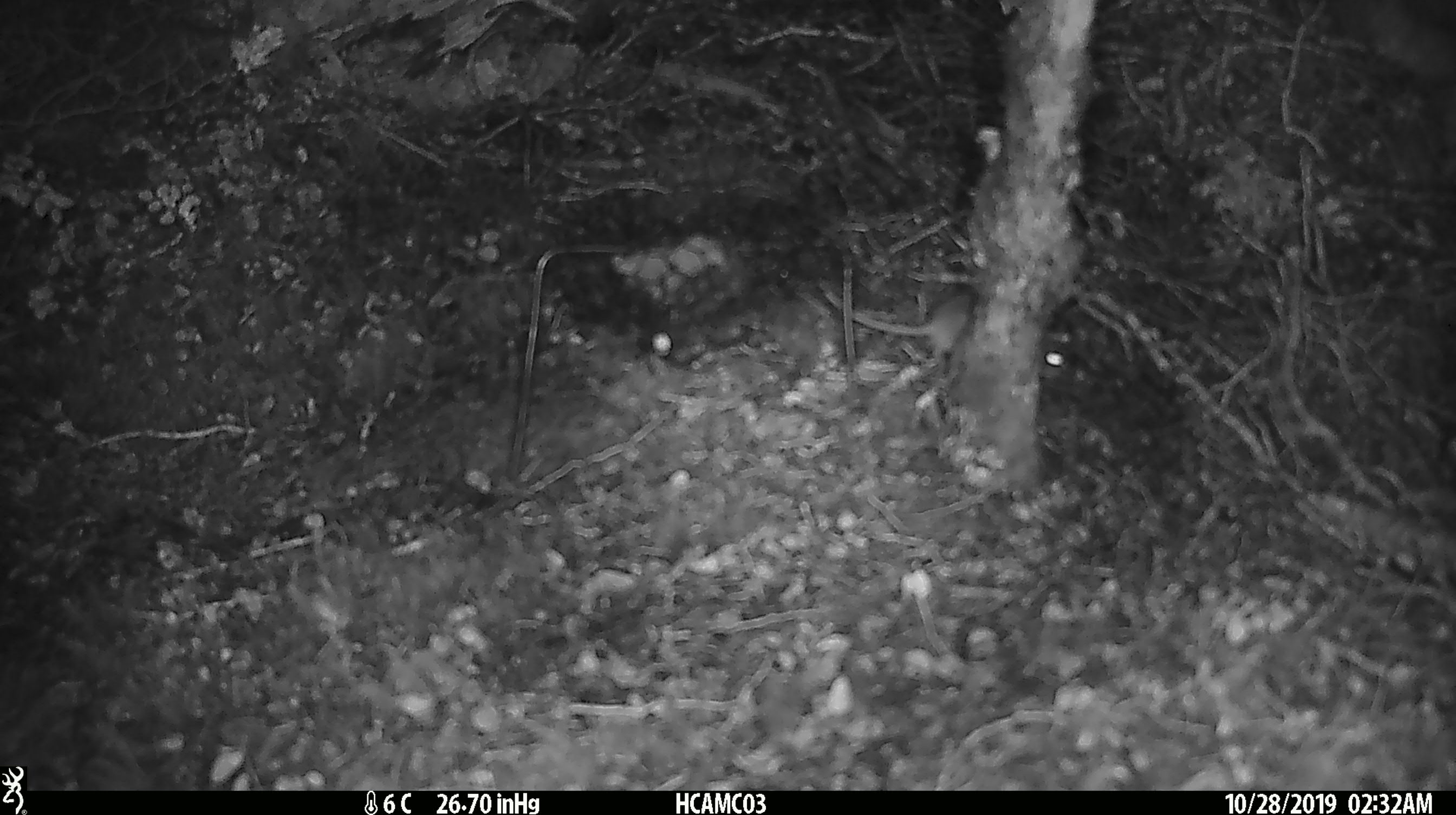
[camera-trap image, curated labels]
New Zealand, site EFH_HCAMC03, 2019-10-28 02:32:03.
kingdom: Animalia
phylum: Chordata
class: Mammalia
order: Rodentia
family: Muridae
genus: Mus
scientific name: Mus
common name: mouse